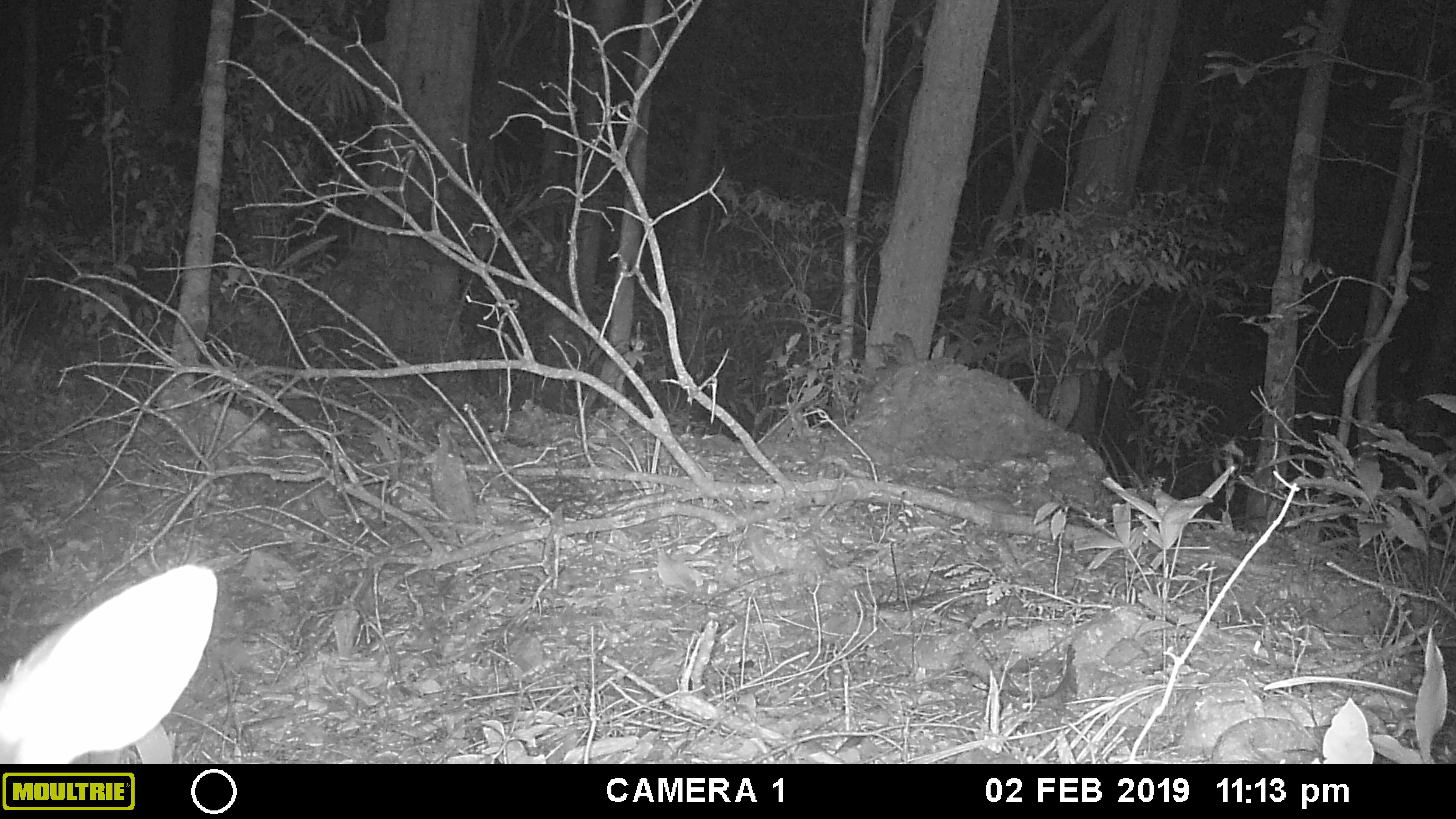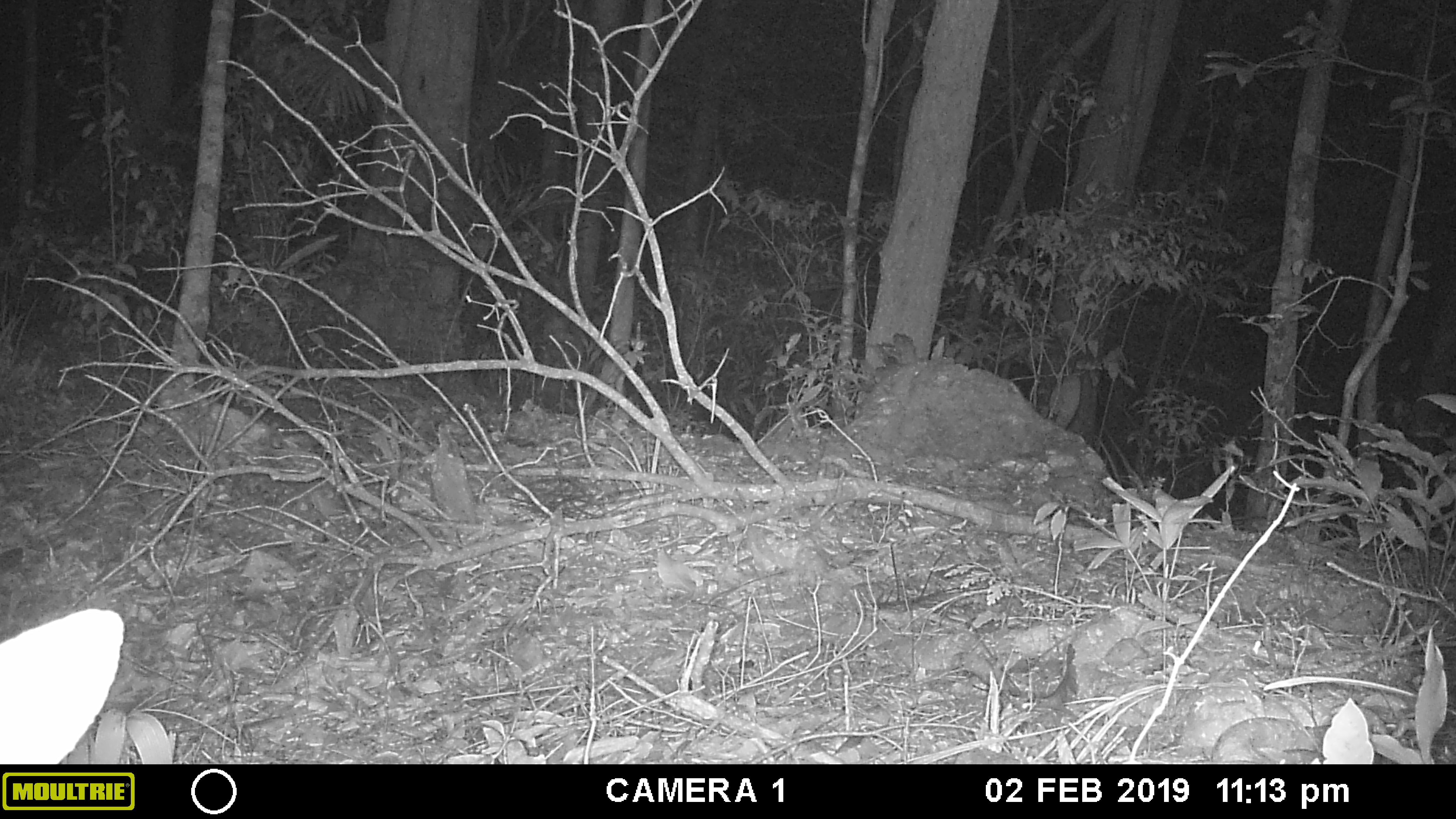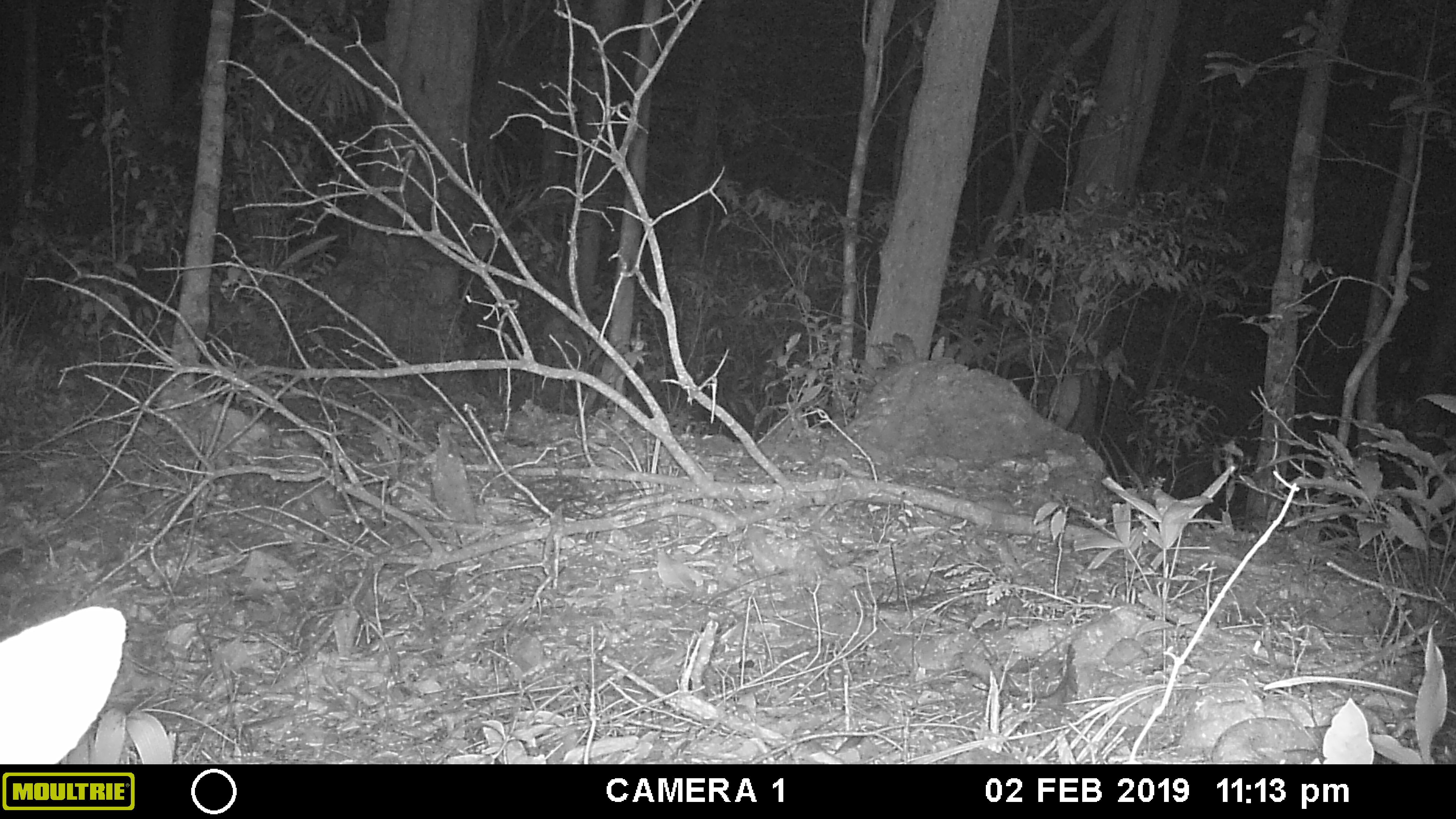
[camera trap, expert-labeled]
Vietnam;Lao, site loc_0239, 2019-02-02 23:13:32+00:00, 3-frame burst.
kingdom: Animalia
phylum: Chordata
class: Mammalia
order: Artiodactyla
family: Cervidae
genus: Muntiacus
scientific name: Muntiacus vuquangensis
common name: large-antlered muntjac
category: large antlered muntjac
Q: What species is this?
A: Large antlered muntjac (large-antlered muntjac) (Muntiacus vuquangensis).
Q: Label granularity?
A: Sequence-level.